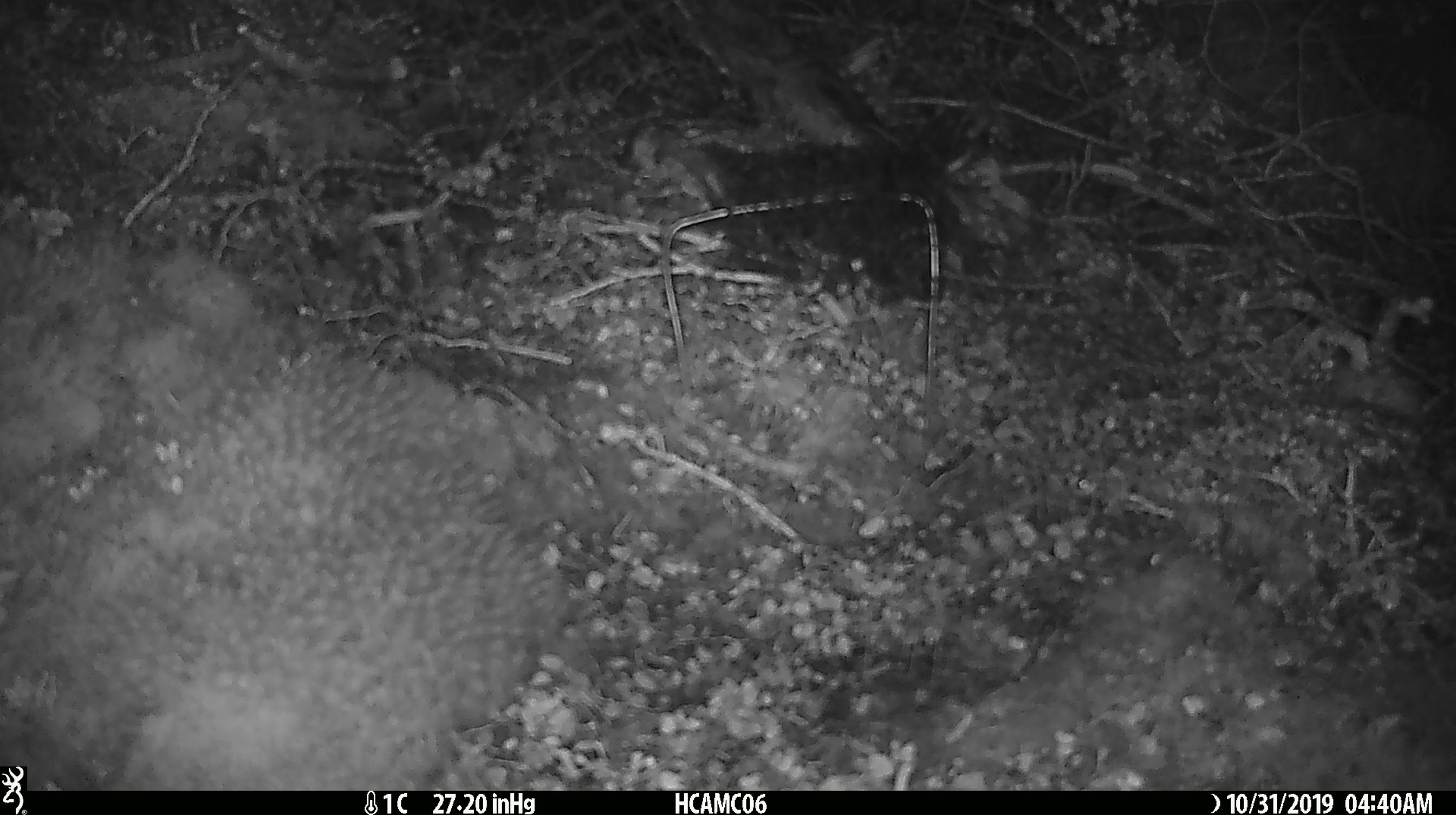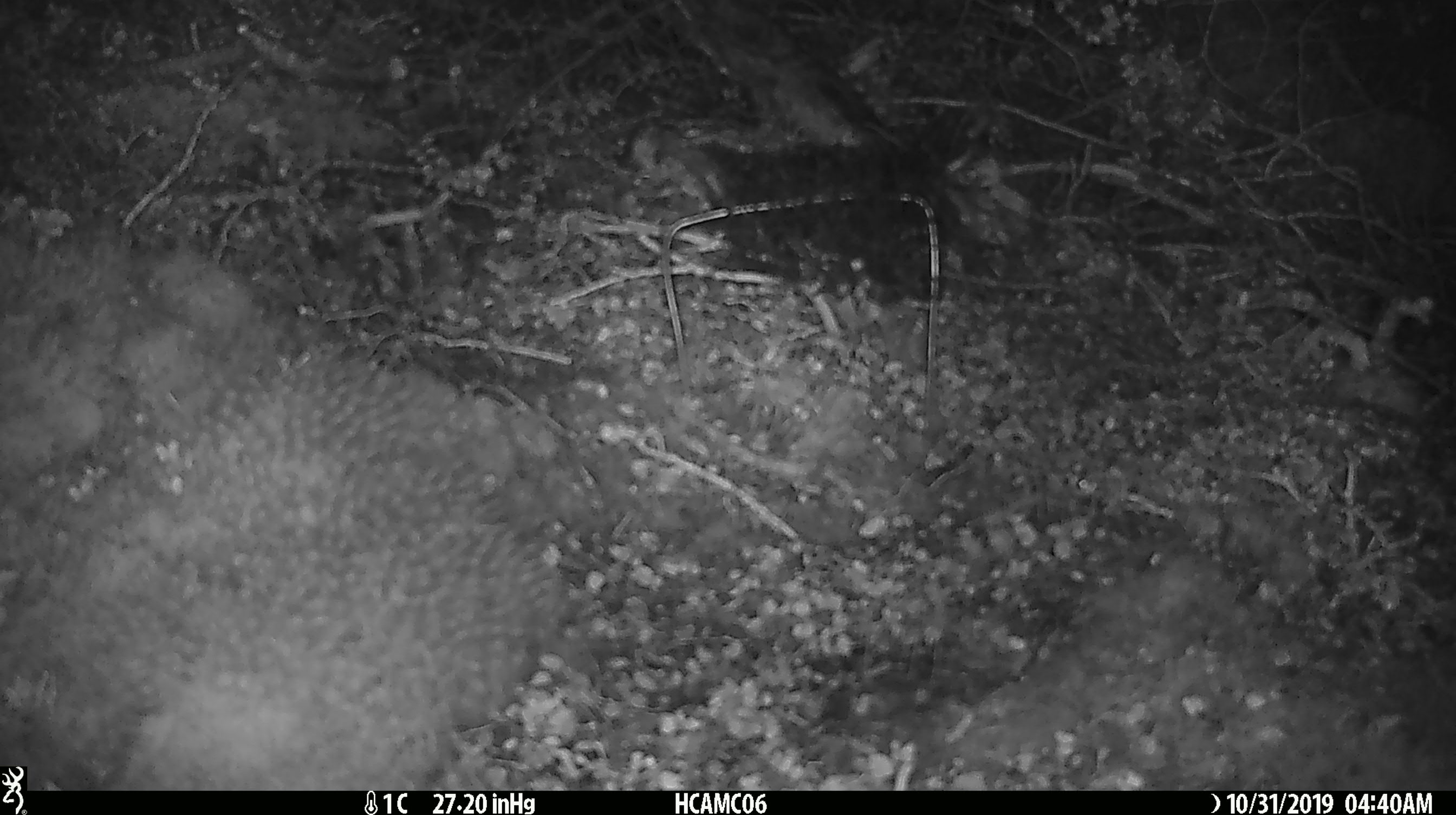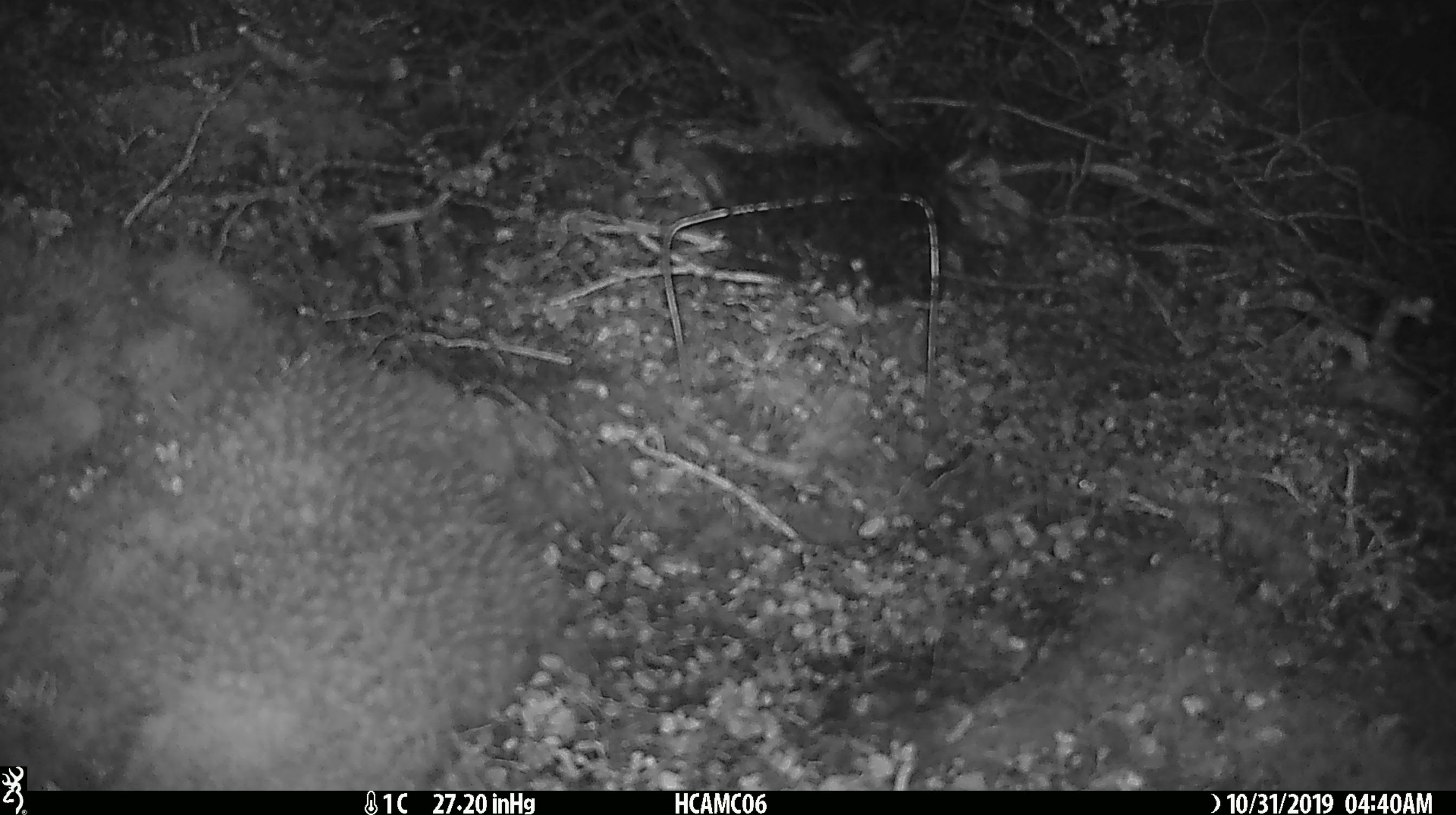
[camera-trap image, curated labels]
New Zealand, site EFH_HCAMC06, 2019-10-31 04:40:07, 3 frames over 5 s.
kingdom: Animalia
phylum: Chordata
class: Mammalia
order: Rodentia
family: Muridae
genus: Mus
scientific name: Mus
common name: mouse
Mouse (Mus).